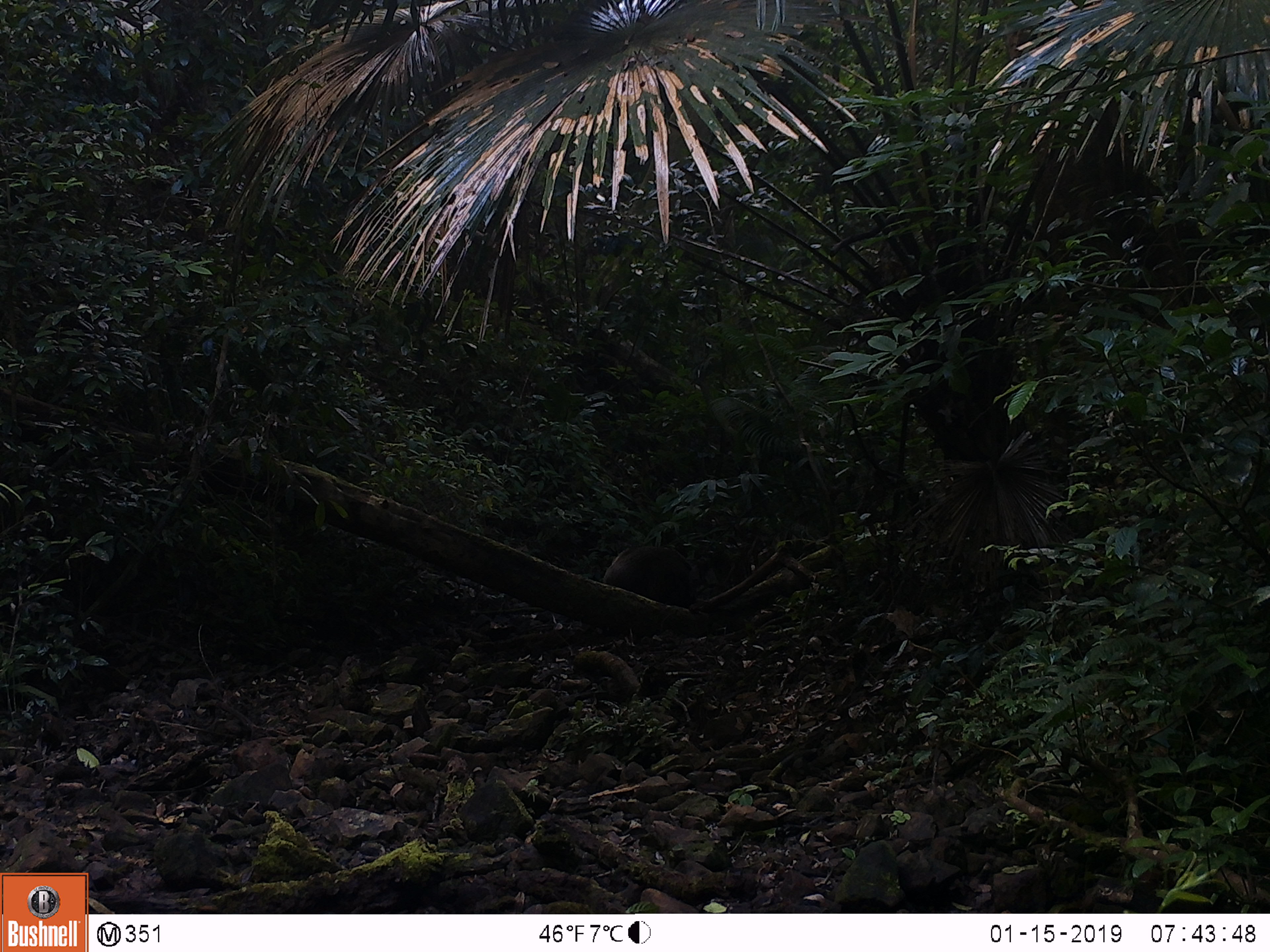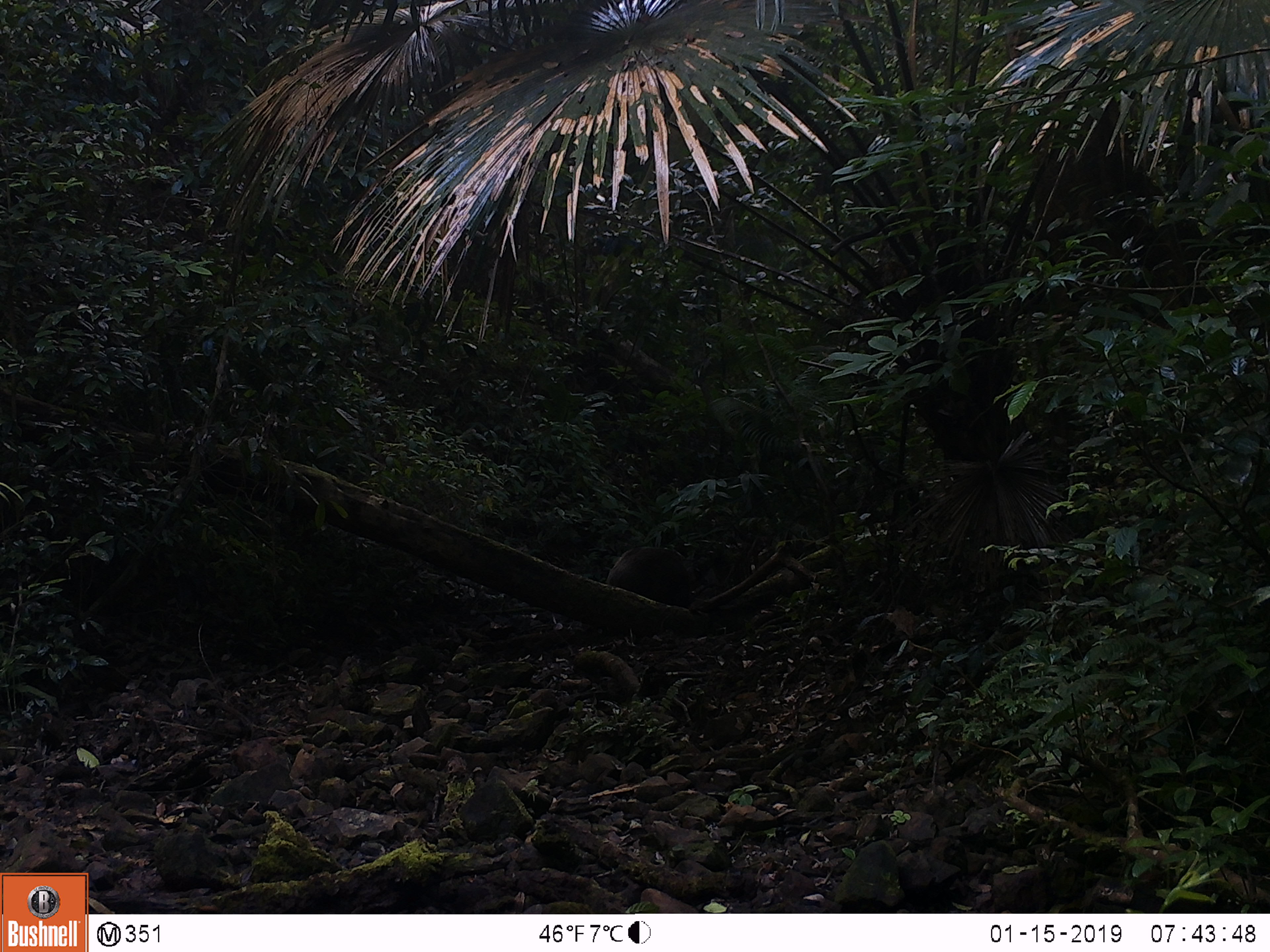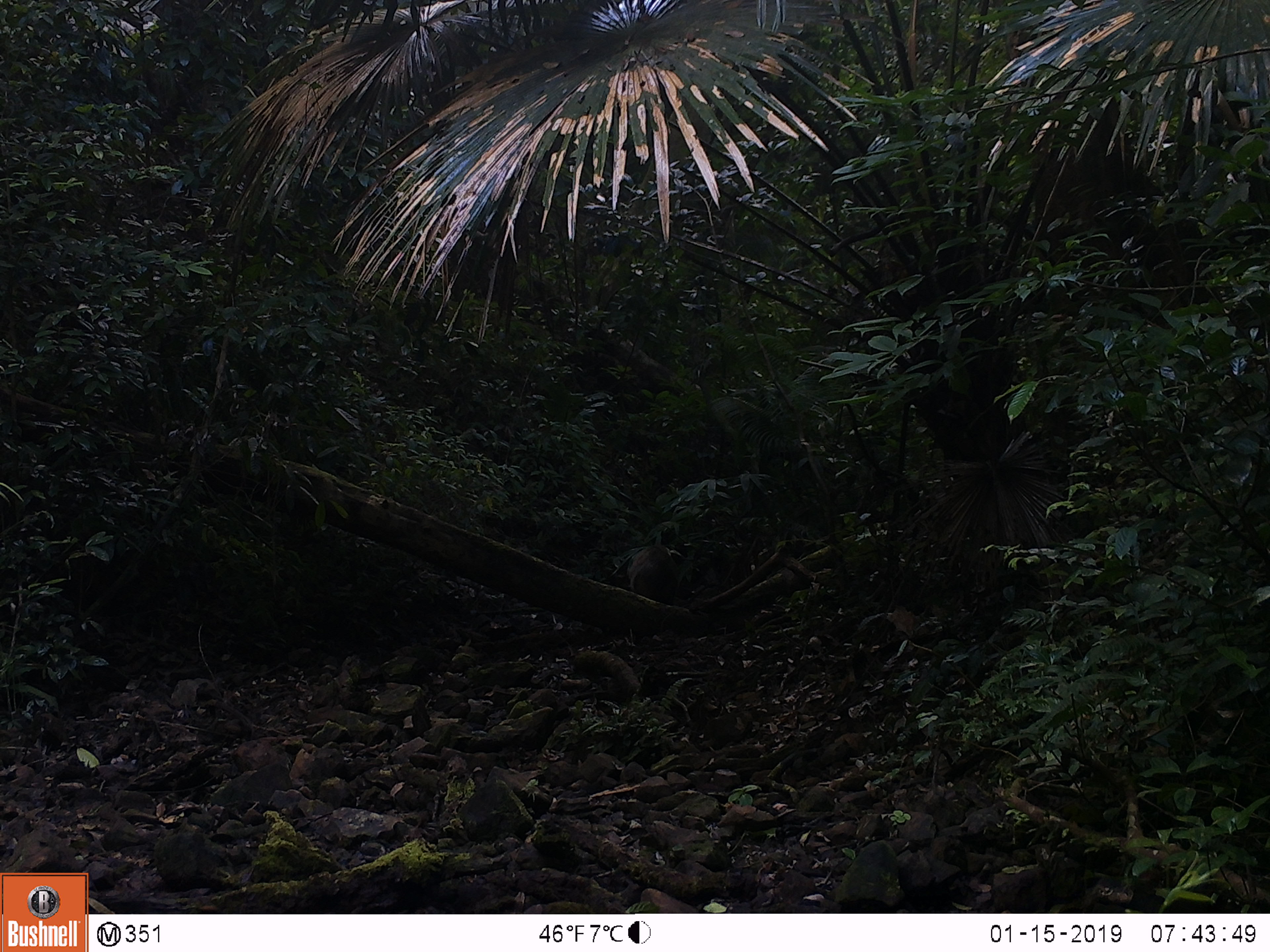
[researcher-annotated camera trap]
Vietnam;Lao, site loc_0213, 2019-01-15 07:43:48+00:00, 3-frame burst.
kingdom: Animalia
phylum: Chordata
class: Mammalia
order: Artiodactyla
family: Suidae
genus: Sus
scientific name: Sus scrofa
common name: eurasian wild pig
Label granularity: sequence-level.